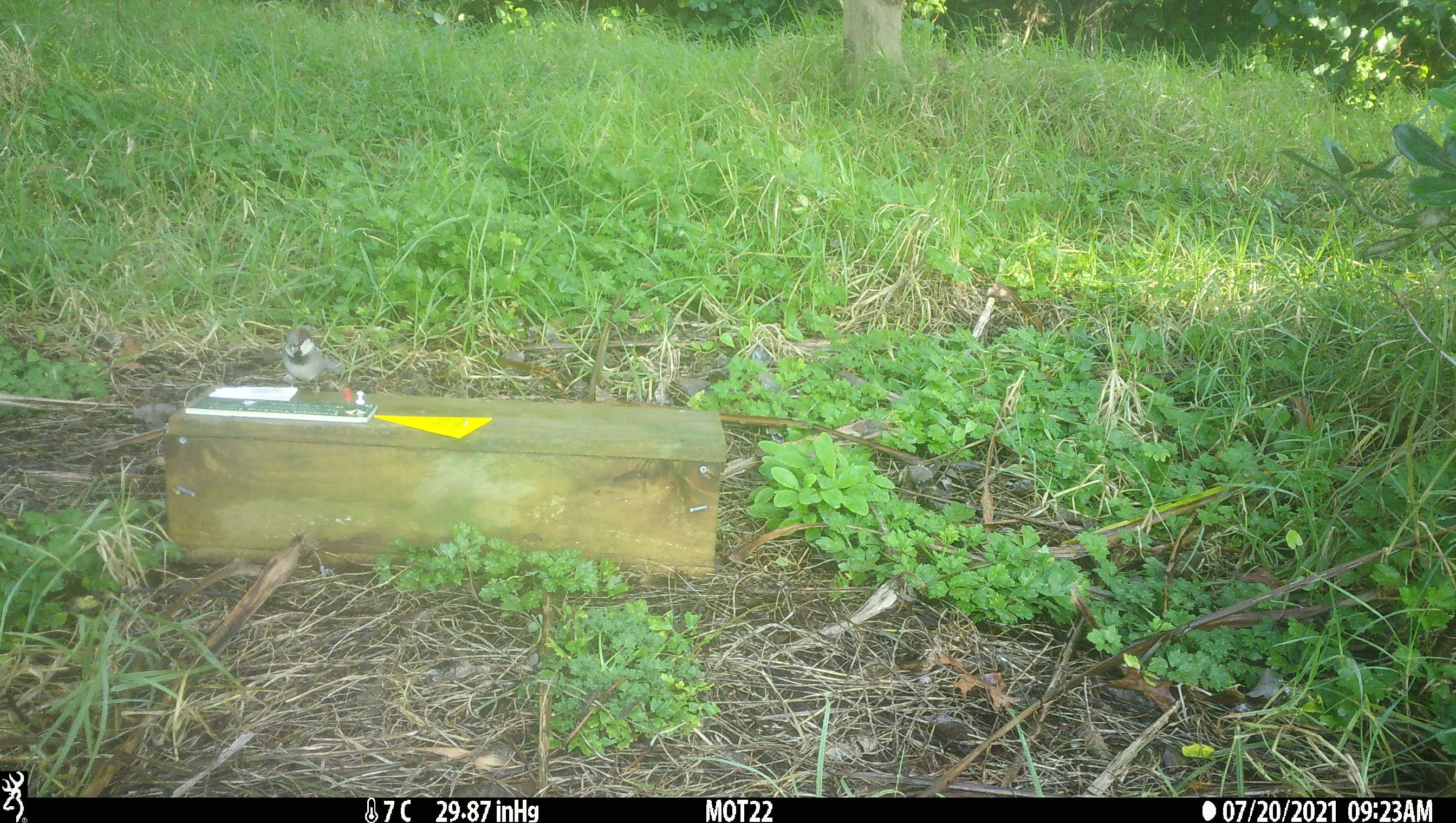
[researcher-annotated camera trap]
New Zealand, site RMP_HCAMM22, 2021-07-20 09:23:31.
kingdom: Animalia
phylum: Chordata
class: Aves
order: Passeriformes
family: Passeridae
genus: Passer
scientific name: Passer domesticus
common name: house sparrow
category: sparrow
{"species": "sparrow (house sparrow) (Passer domesticus)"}